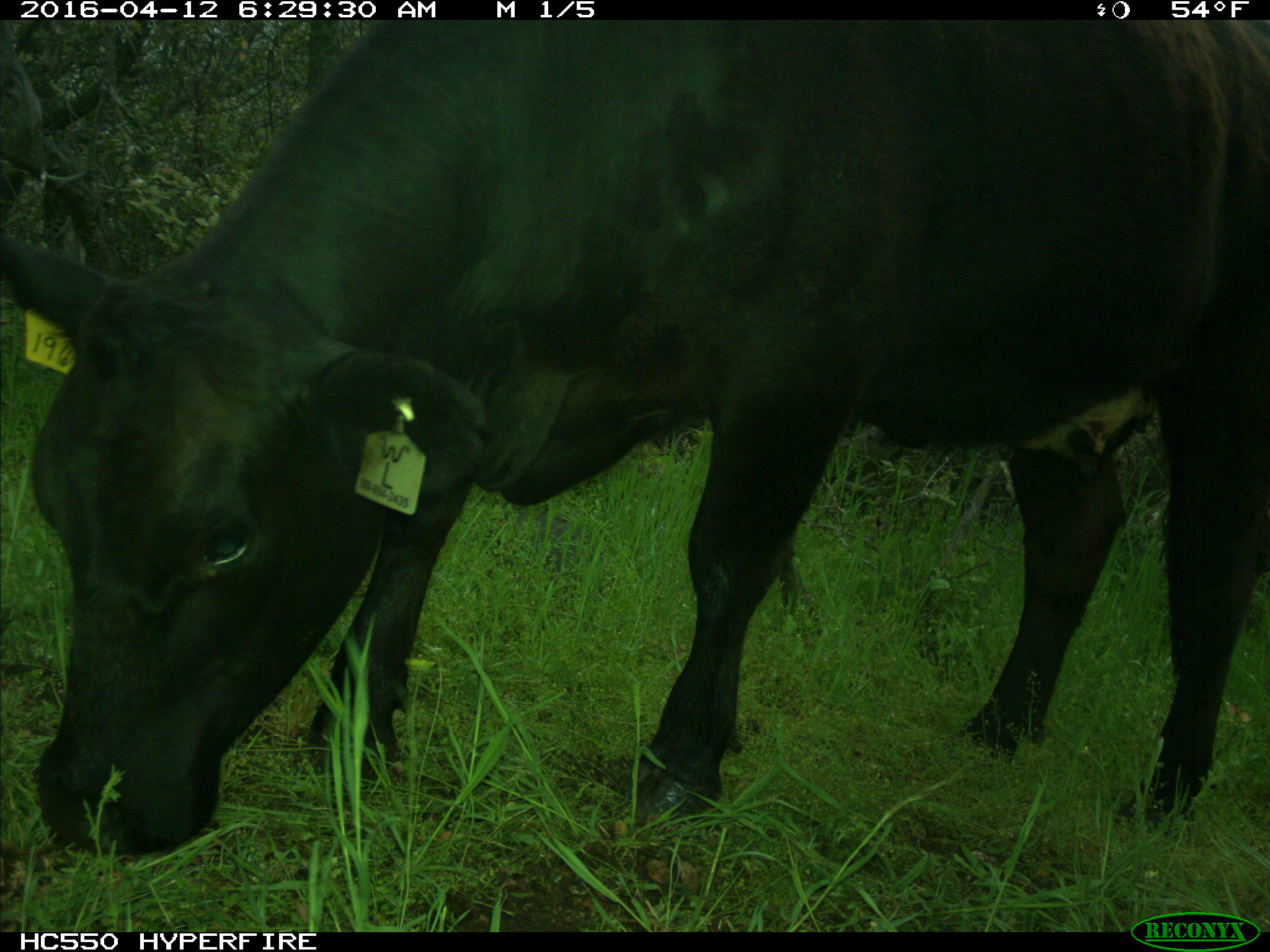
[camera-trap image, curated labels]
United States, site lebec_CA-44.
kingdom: Animalia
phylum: Chordata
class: Mammalia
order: Artiodactyla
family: Bovidae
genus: Bos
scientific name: Bos taurus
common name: domestic cow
Bos taurus (domestic cow).